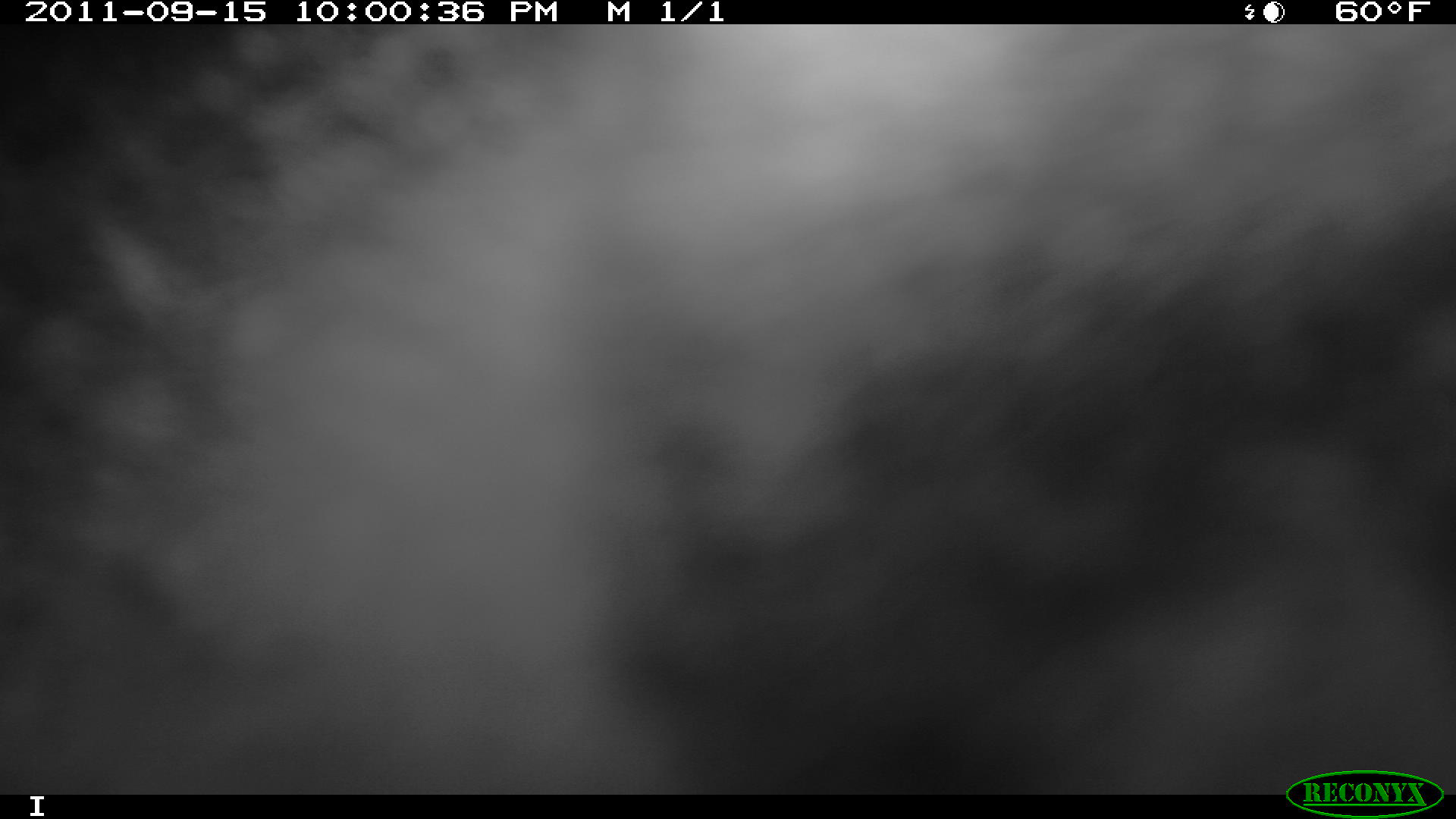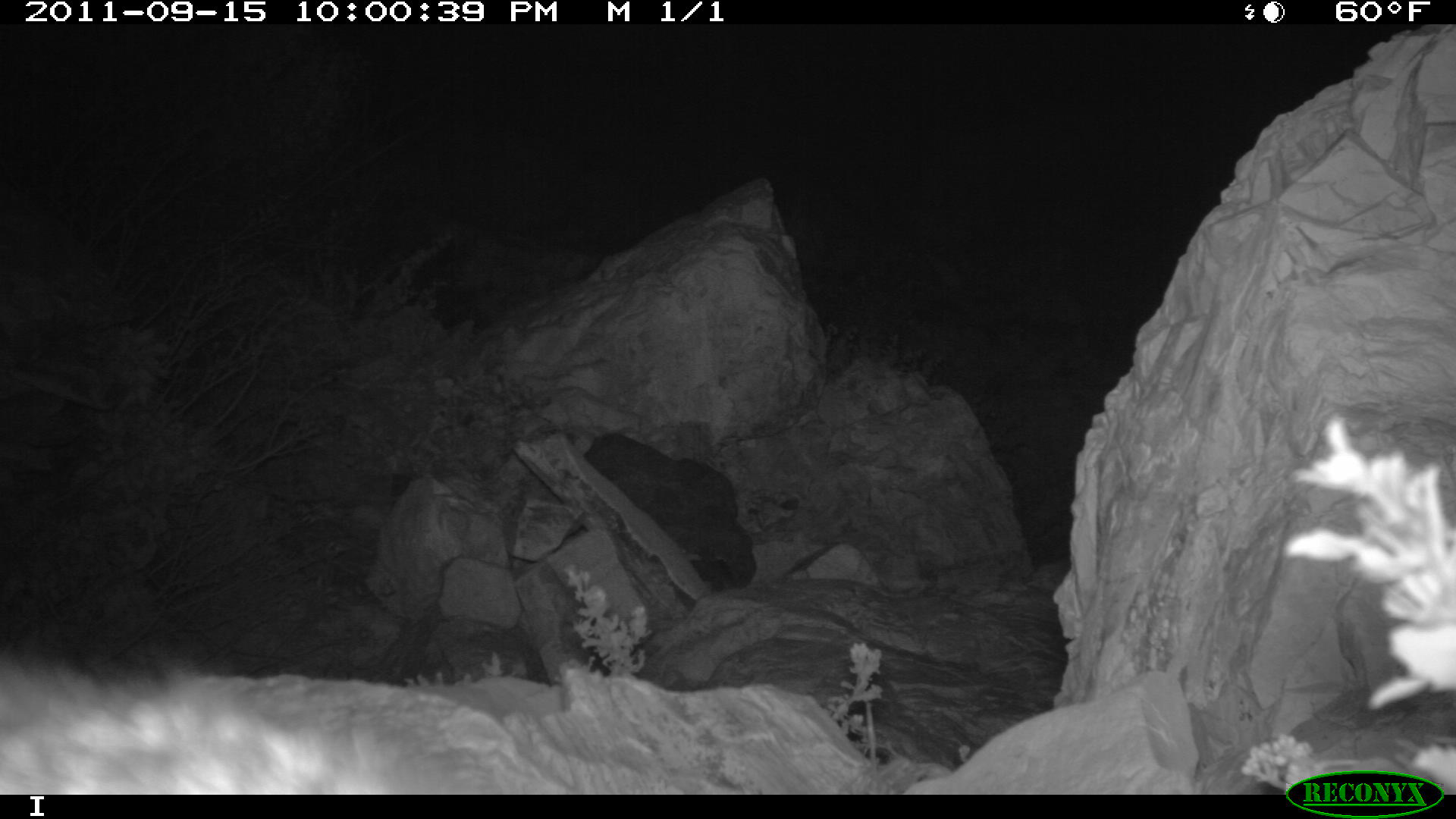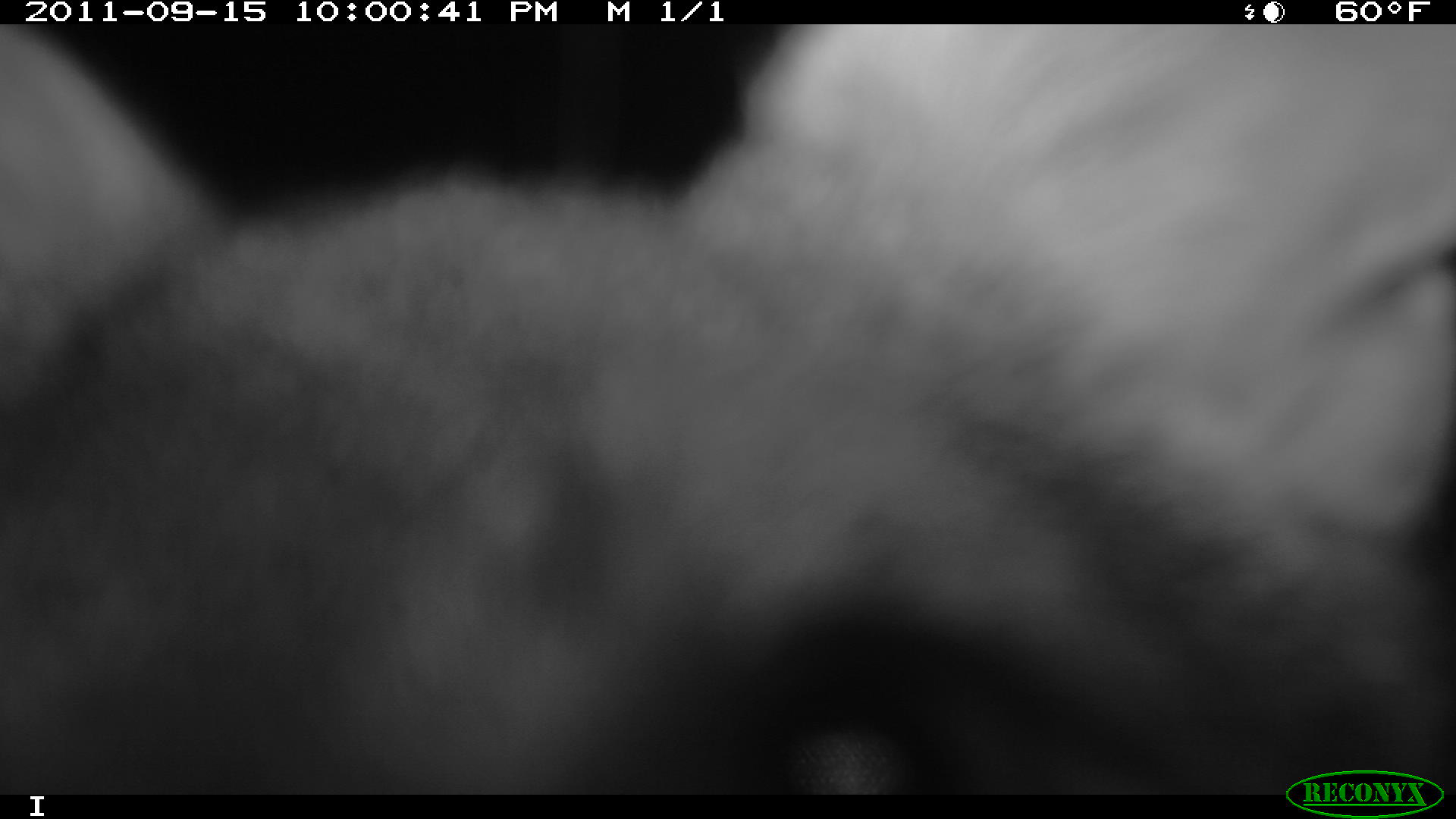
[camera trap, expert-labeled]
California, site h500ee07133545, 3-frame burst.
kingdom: Animalia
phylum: Chordata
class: Mammalia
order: Carnivora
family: Canidae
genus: Urocyon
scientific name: Urocyon littoralis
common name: island fox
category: fox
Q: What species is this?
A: Fox (island fox) (Urocyon littoralis).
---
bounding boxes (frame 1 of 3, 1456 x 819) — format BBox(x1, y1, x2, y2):
fox: BBox(0, 2, 1455, 792)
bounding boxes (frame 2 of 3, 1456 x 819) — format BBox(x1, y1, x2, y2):
fox: BBox(0, 651, 396, 795)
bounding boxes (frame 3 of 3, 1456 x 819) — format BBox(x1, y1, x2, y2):
fox: BBox(0, 24, 1455, 794)